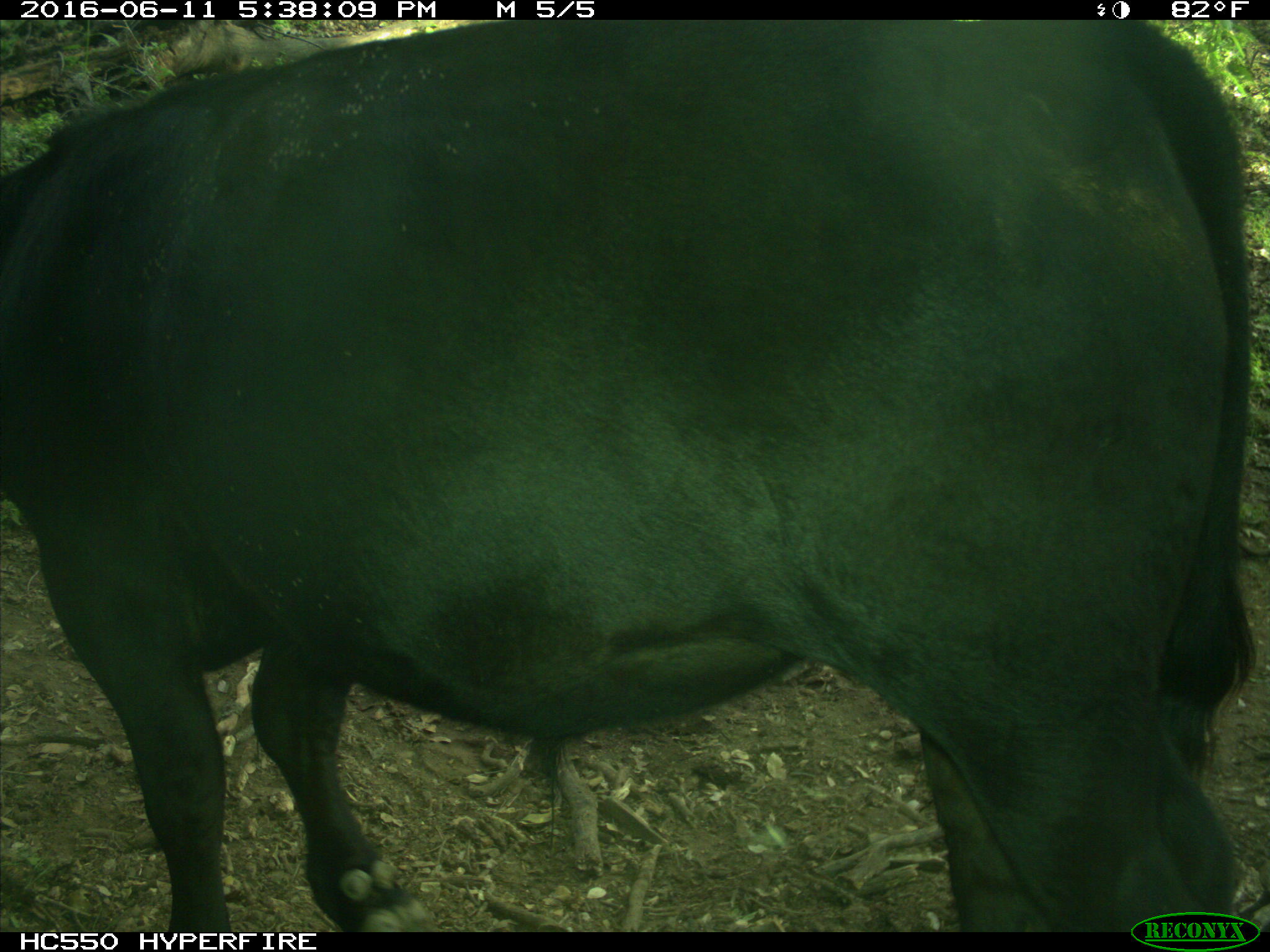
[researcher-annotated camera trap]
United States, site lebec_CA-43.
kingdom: Animalia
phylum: Chordata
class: Mammalia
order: Artiodactyla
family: Bovidae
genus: Bos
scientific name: Bos taurus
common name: domestic cow